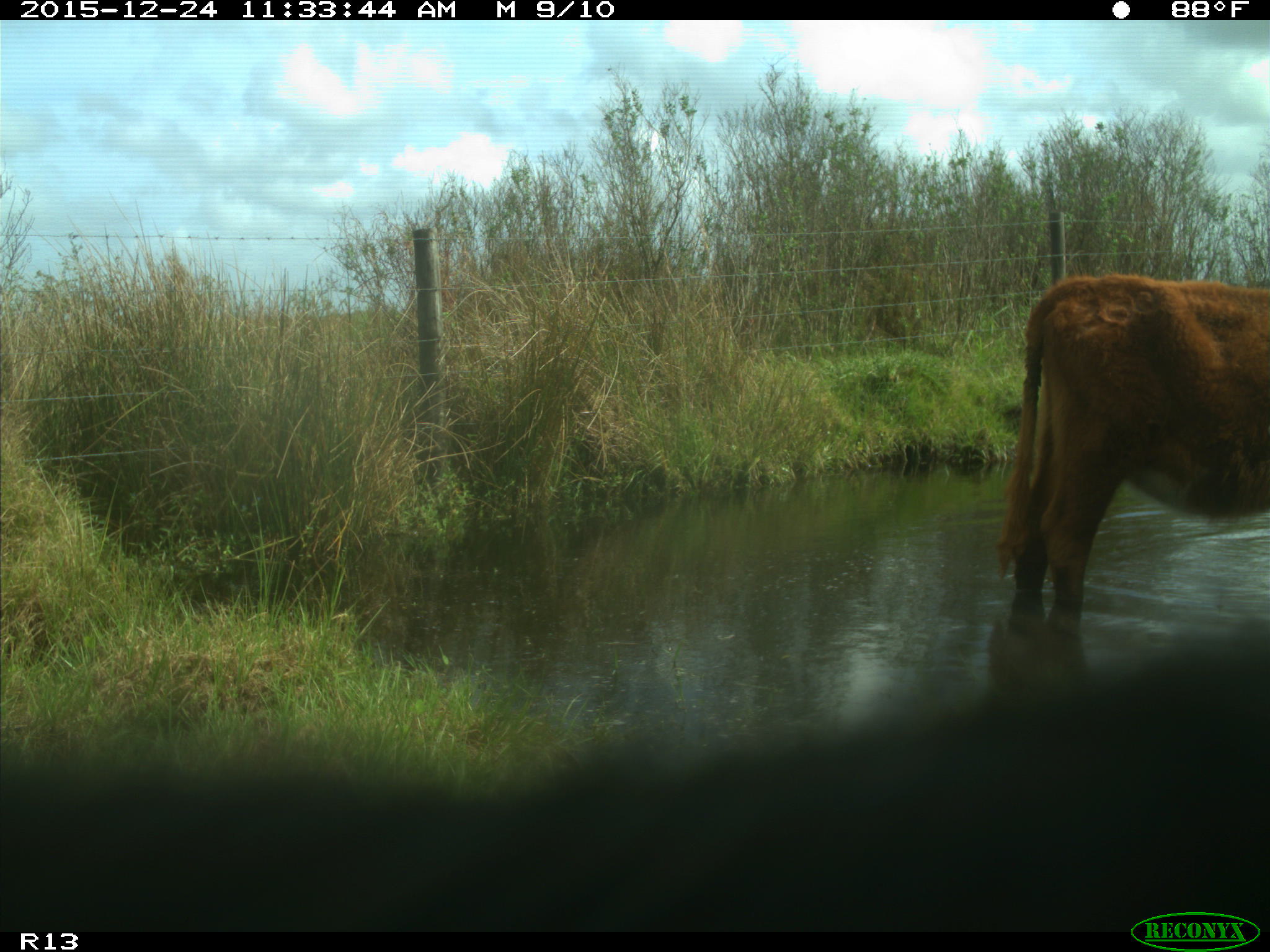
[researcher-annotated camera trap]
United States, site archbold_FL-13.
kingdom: Animalia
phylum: Chordata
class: Mammalia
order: Artiodactyla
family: Bovidae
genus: Bos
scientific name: Bos taurus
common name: domestic cow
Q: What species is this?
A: Bos taurus (domestic cow).